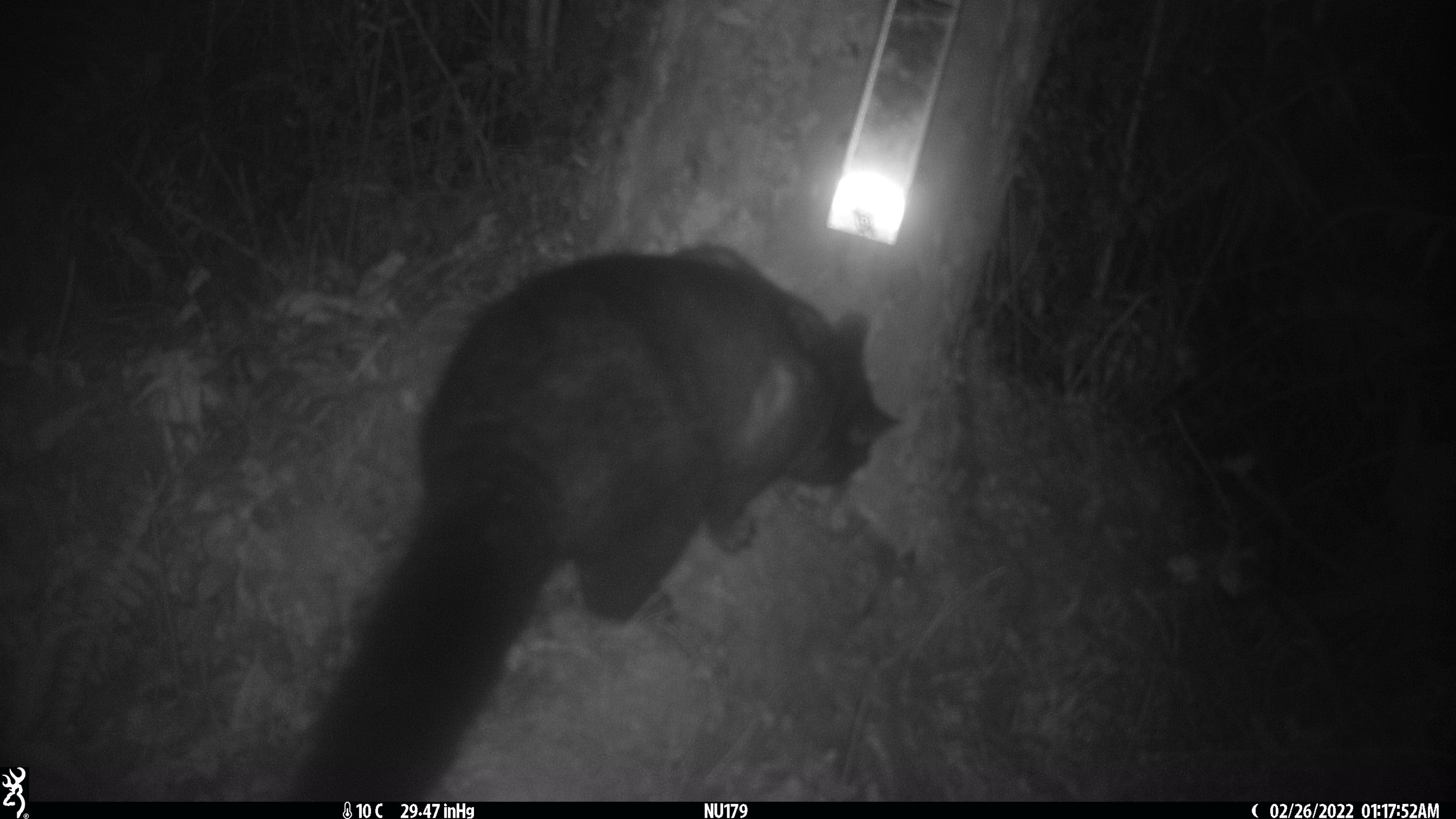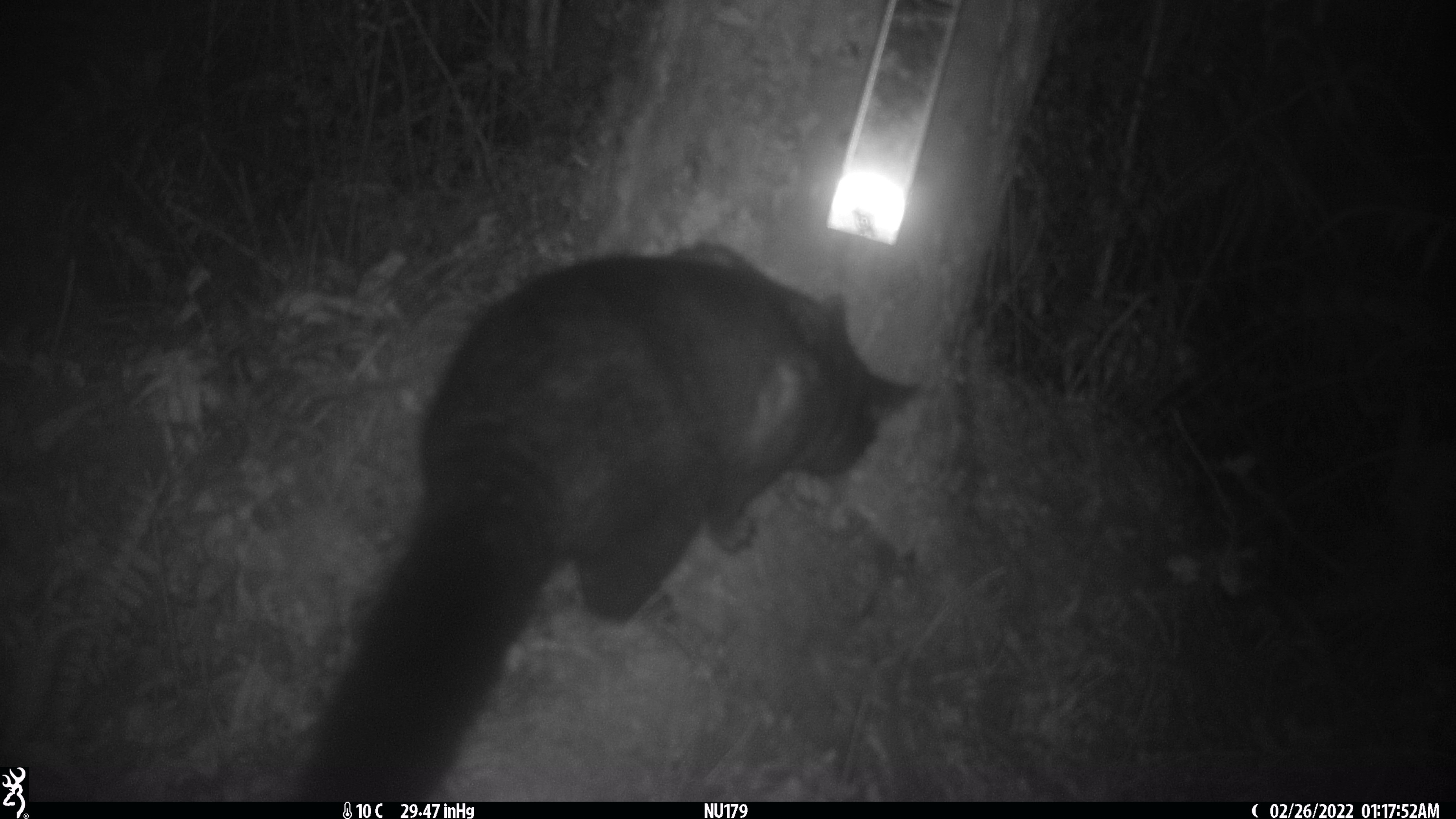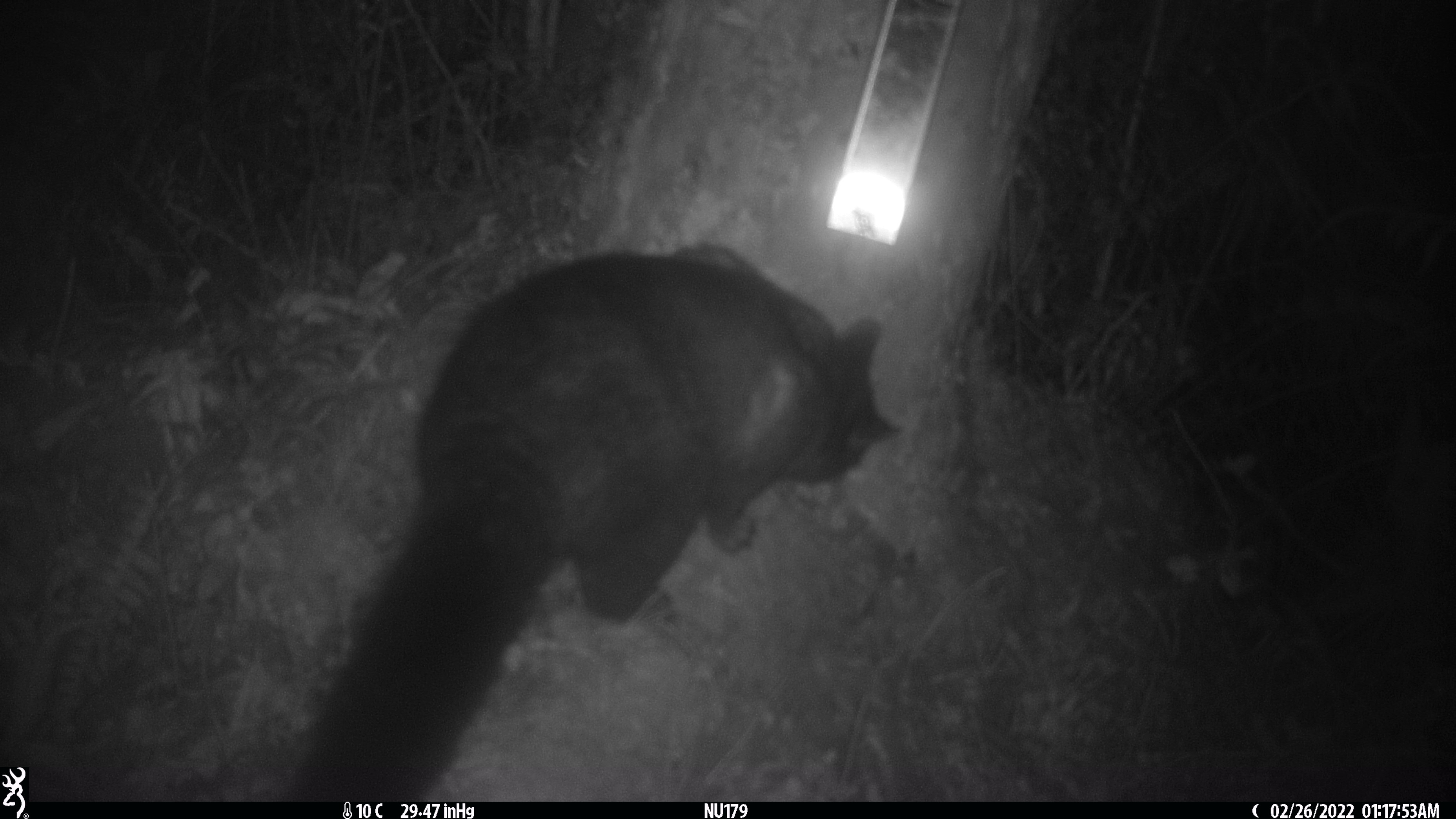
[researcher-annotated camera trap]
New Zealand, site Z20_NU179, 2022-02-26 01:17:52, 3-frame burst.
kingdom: Animalia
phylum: Chordata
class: Mammalia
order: Diprotodontia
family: Phalangeridae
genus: Trichosurus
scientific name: Trichosurus vulpecula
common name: common brushtail possum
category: possum